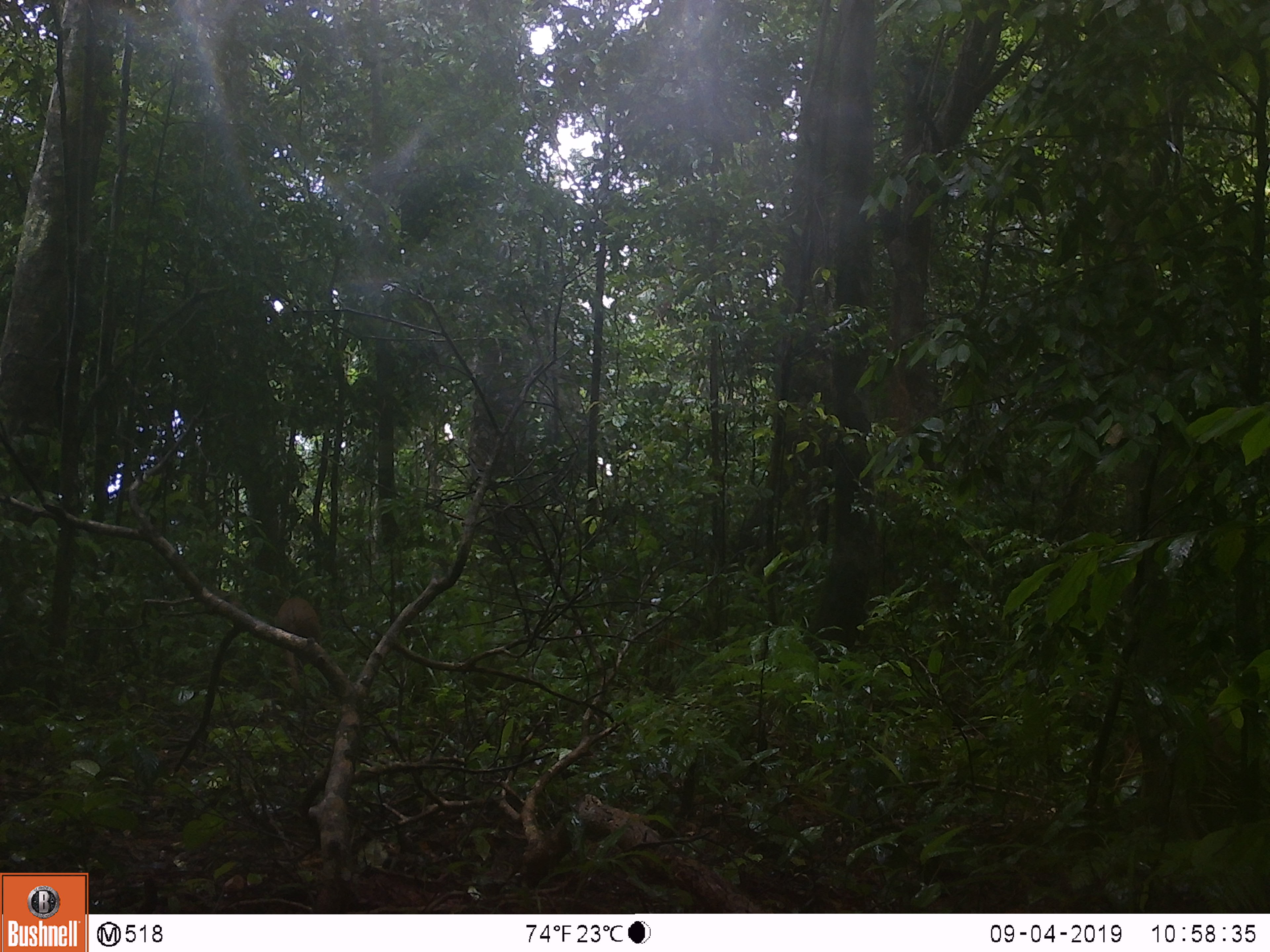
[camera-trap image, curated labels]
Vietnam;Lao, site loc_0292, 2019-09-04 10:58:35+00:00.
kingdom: Animalia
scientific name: Animalia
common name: animal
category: unidentified animal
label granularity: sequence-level